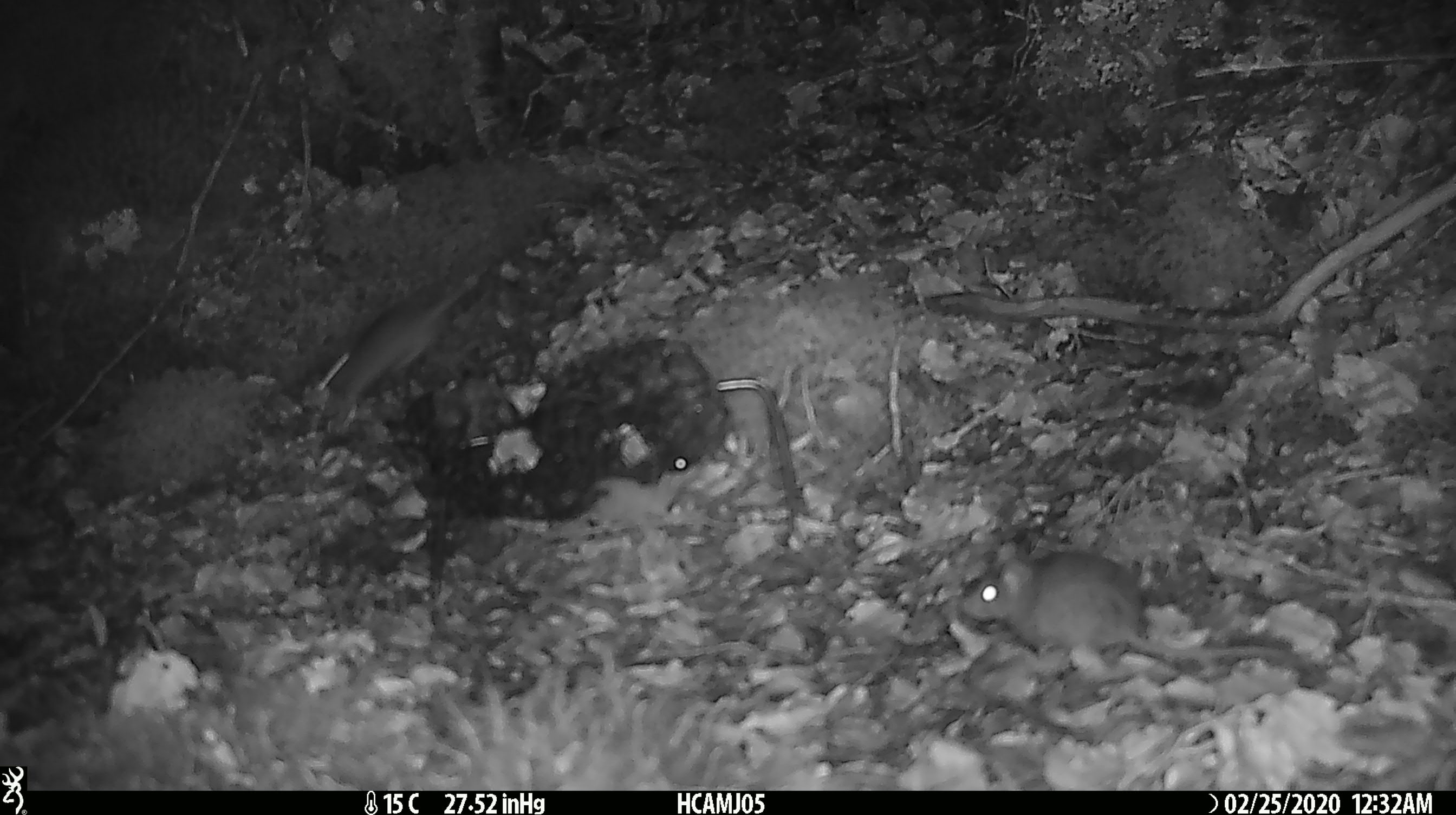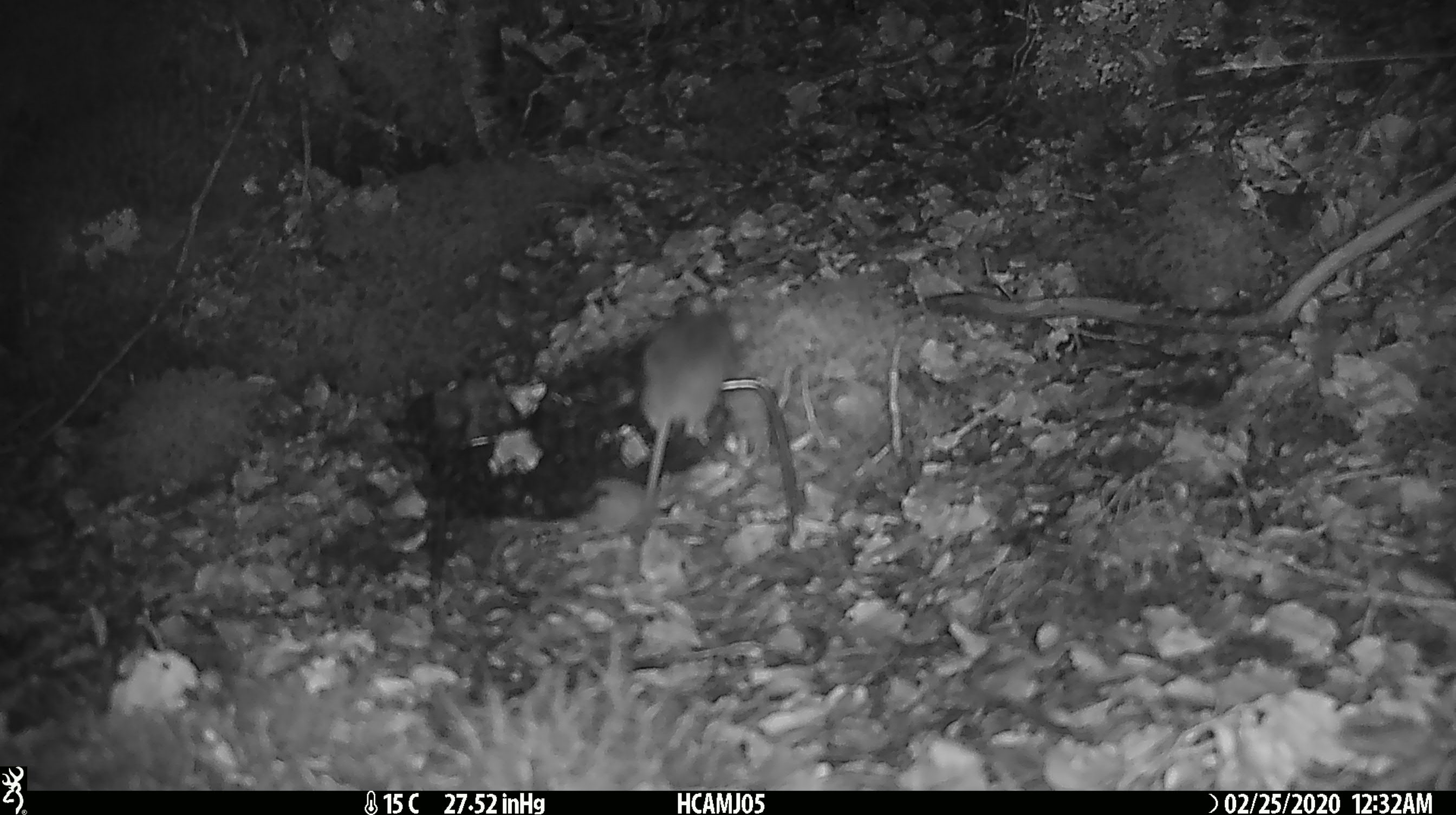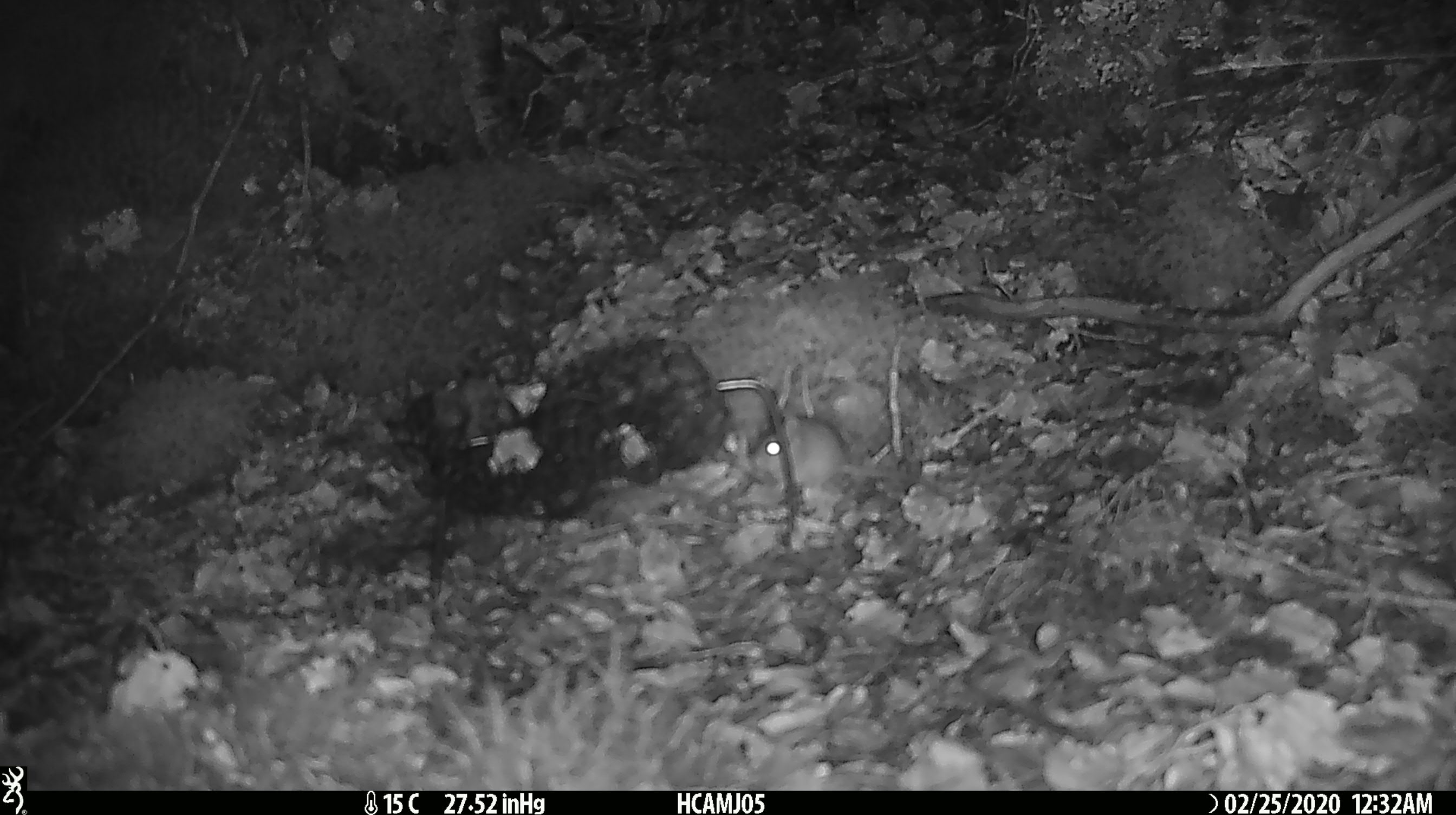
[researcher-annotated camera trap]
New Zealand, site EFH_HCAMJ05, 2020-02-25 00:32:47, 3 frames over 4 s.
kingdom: Animalia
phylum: Chordata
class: Mammalia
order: Rodentia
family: Muridae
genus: Mus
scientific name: Mus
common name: mouse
Mouse (Mus).